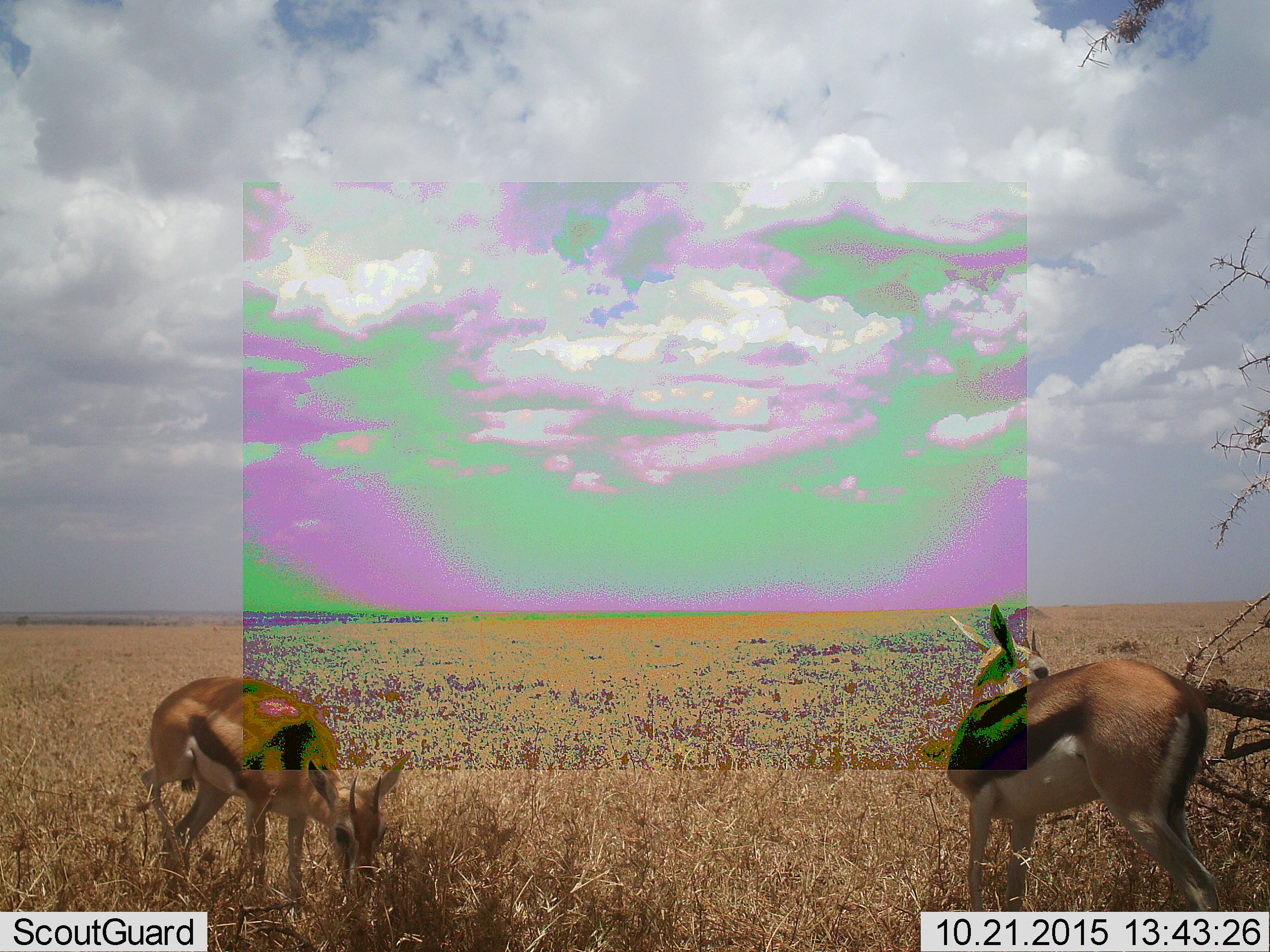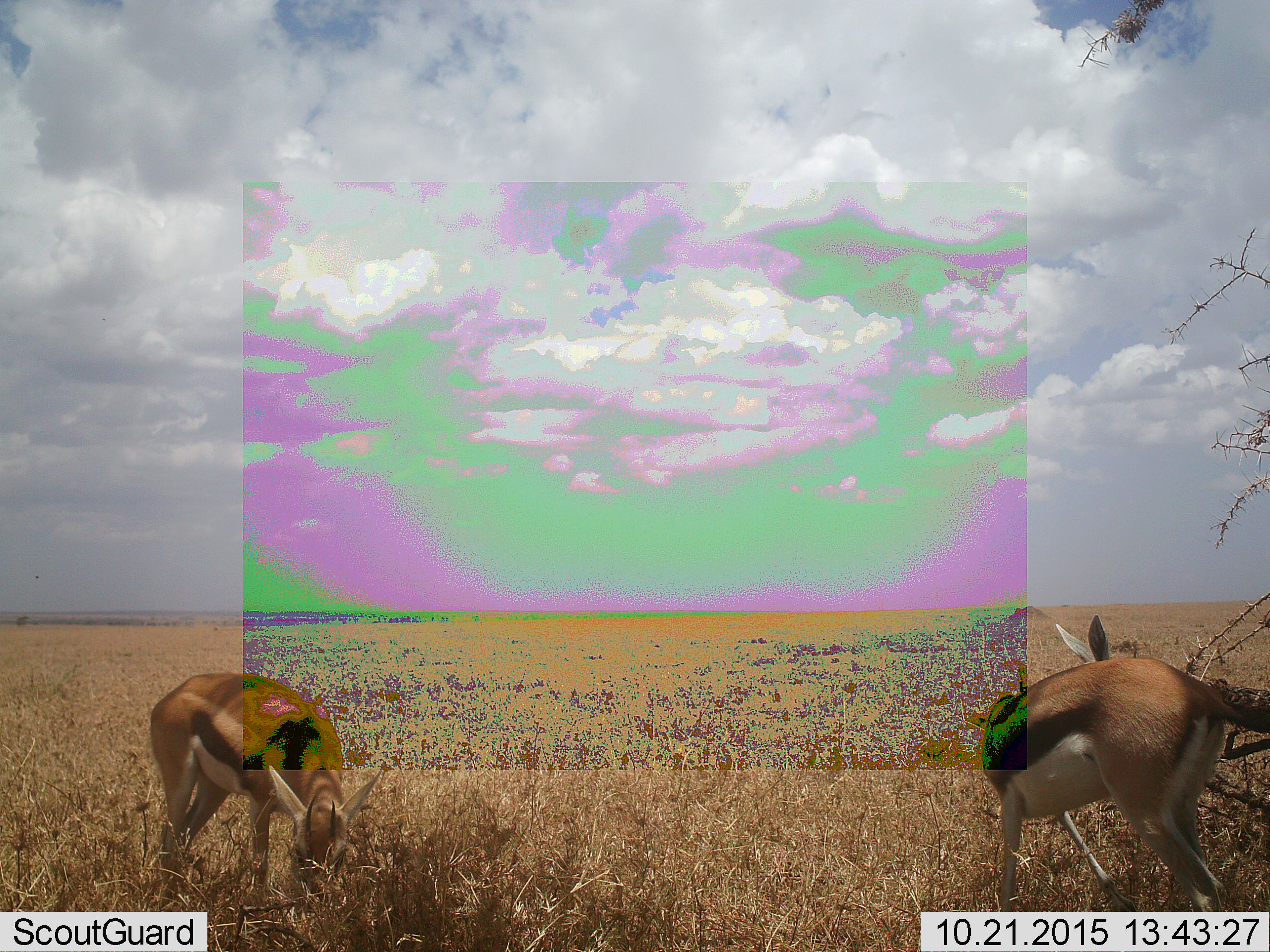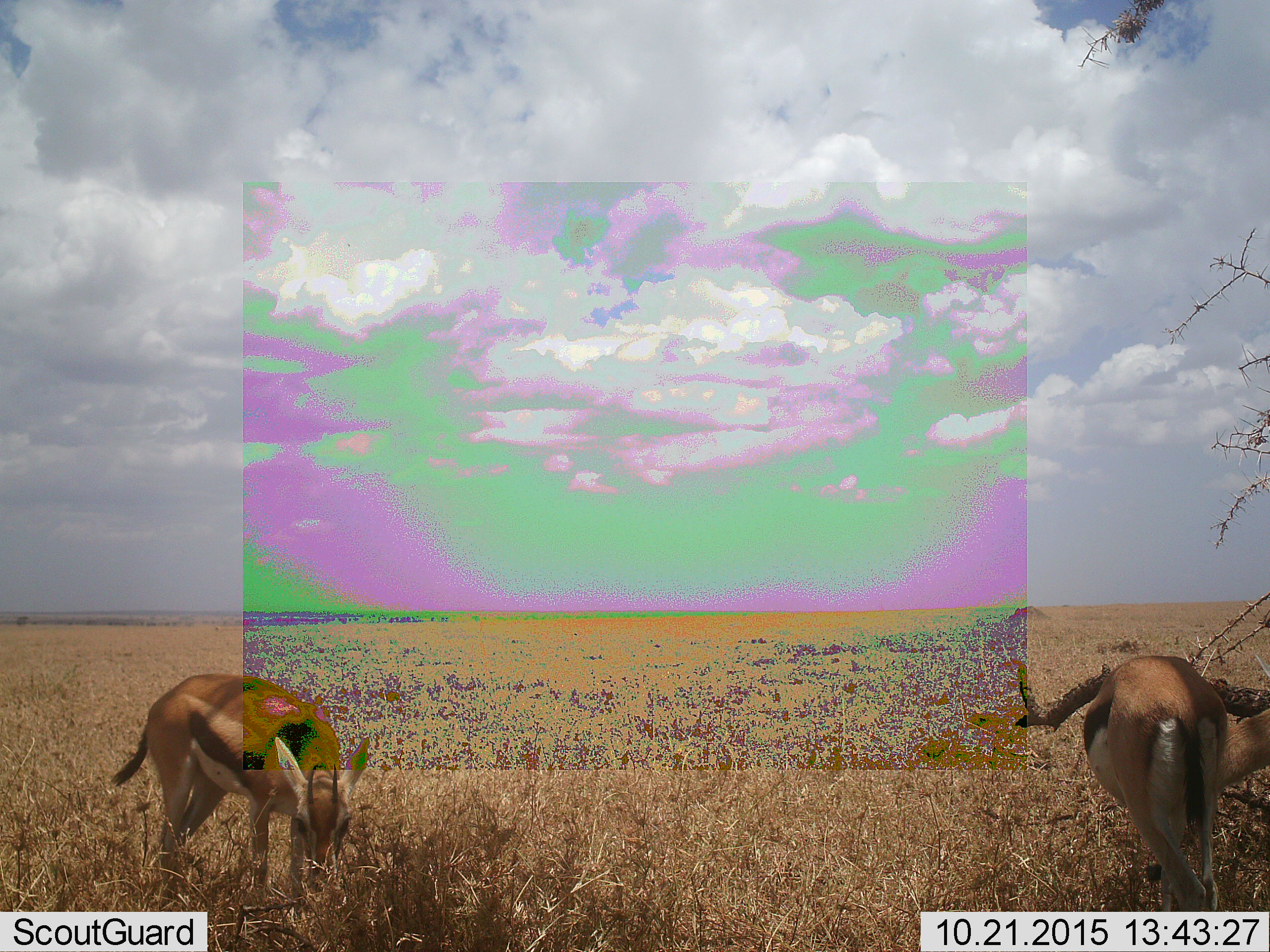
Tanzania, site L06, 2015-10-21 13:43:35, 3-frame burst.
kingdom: Animalia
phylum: Chordata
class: Mammalia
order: Artiodactyla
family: Bovidae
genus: Eudorcas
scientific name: Eudorcas thomsonii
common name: thomson's gazelle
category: gazellethomsons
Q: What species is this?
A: Gazellethomsons (thomson's gazelle) (Eudorcas thomsonii).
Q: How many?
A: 2.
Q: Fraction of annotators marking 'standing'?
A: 50%.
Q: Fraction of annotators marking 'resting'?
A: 0%.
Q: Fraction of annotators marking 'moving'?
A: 40%.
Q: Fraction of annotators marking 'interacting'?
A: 0%.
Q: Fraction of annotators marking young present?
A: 0%.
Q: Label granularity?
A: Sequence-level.